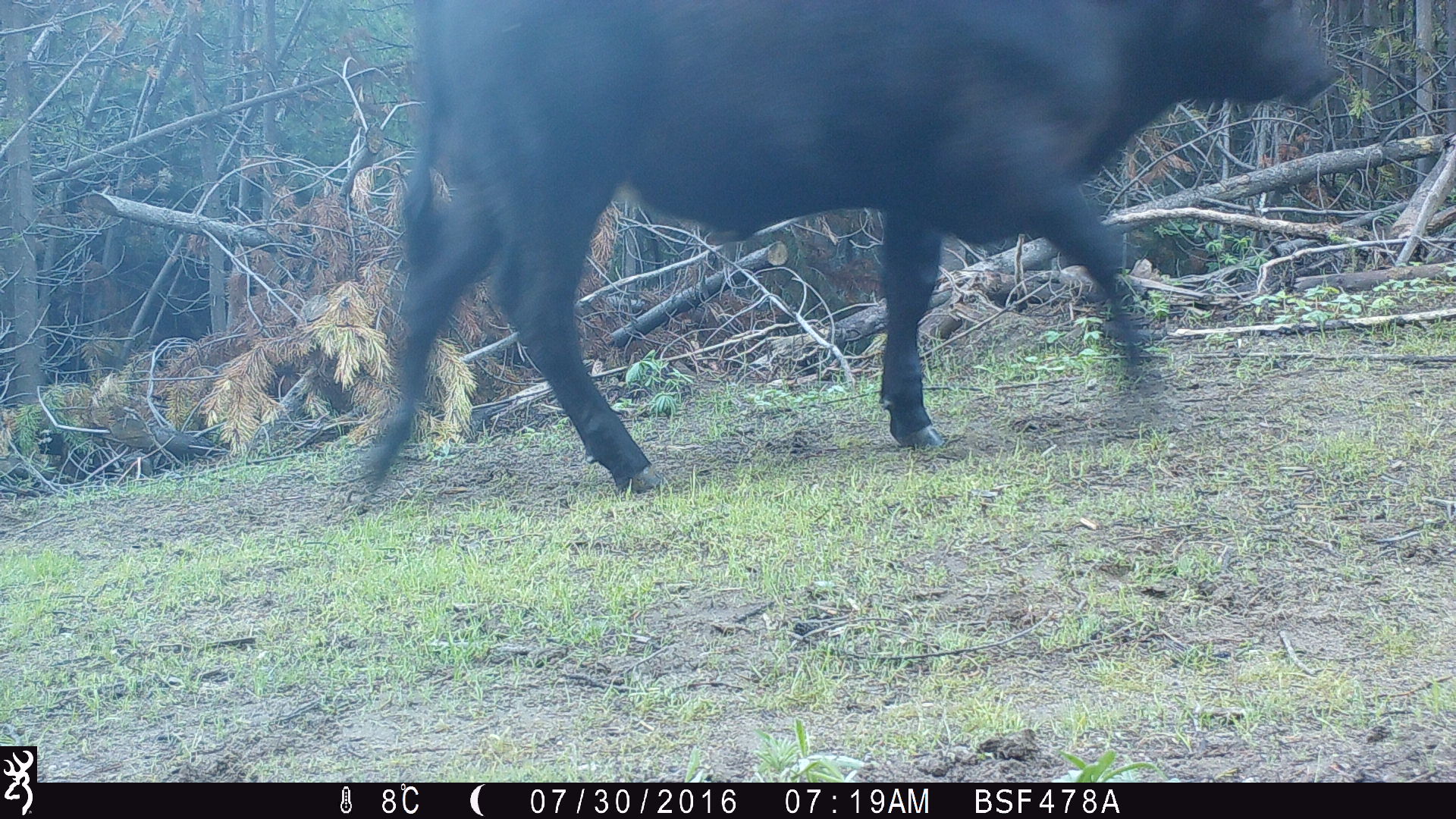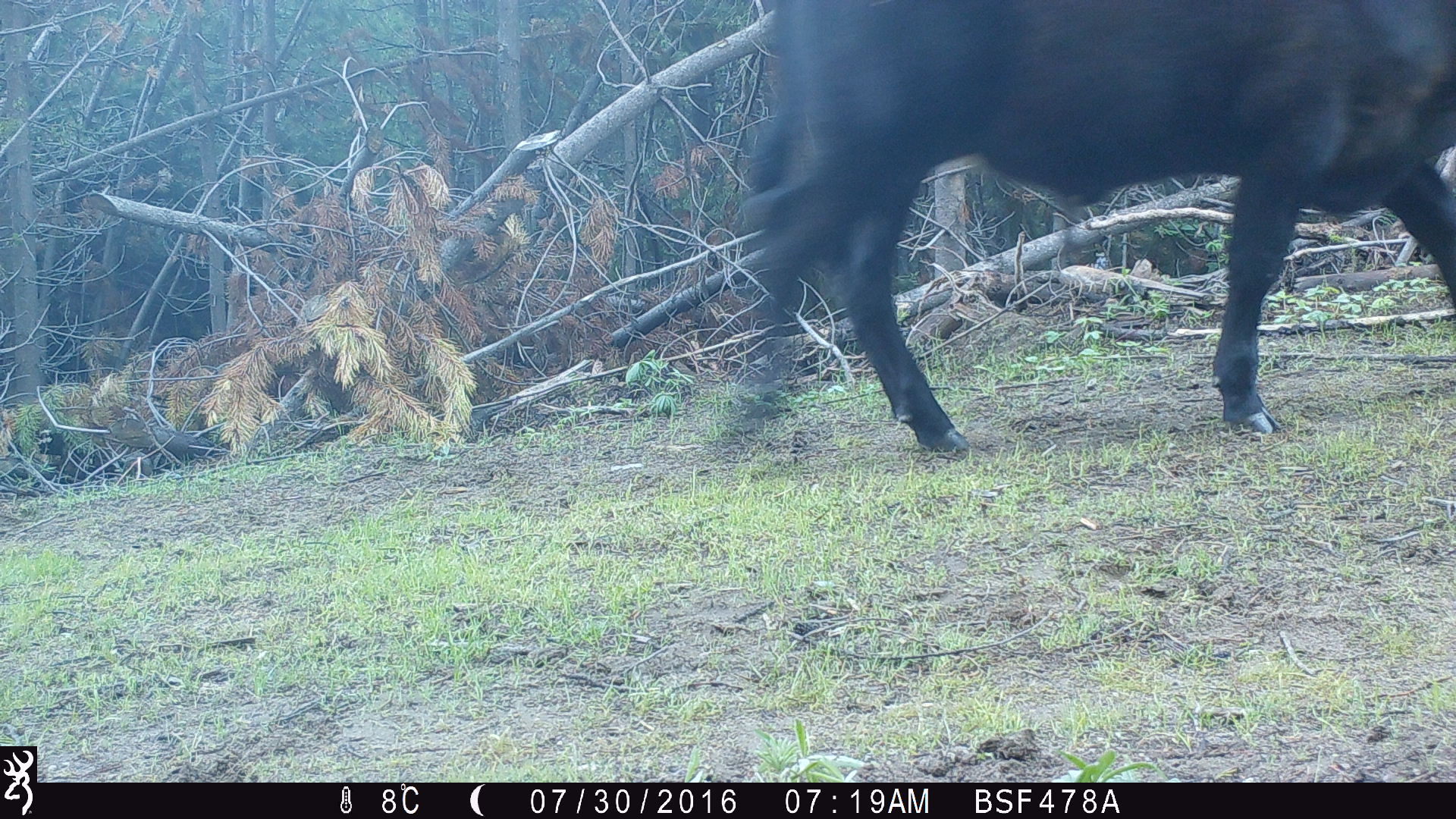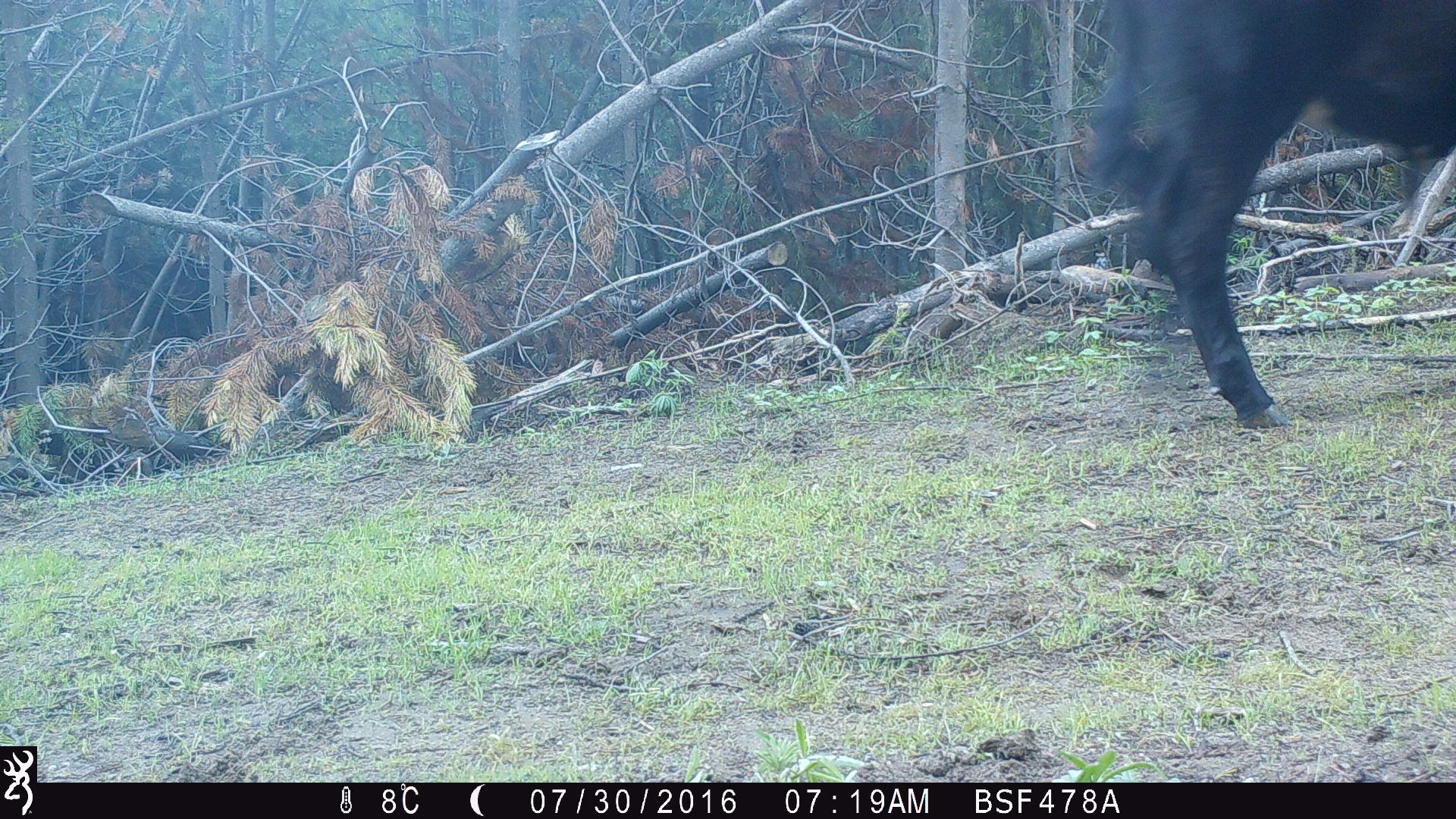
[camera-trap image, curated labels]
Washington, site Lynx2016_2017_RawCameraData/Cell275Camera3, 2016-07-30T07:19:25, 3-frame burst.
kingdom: Animalia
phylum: Chordata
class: Mammalia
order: Artiodactyla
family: Bovidae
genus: Bos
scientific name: Bos taurus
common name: domestic cattle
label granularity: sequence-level